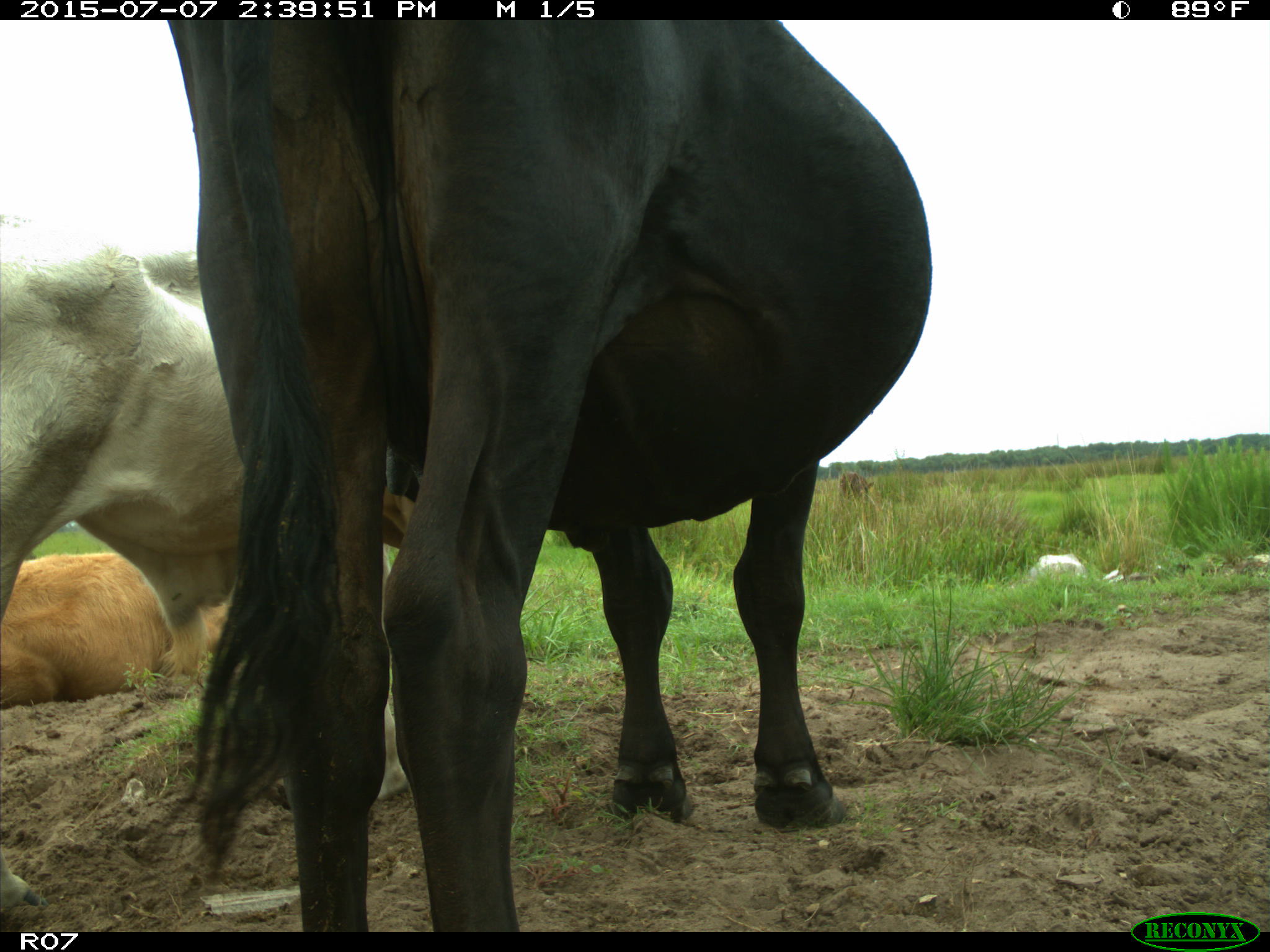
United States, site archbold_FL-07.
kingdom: Animalia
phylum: Chordata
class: Mammalia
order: Artiodactyla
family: Bovidae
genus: Bos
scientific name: Bos taurus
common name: domestic cow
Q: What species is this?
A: Bos taurus (domestic cow).